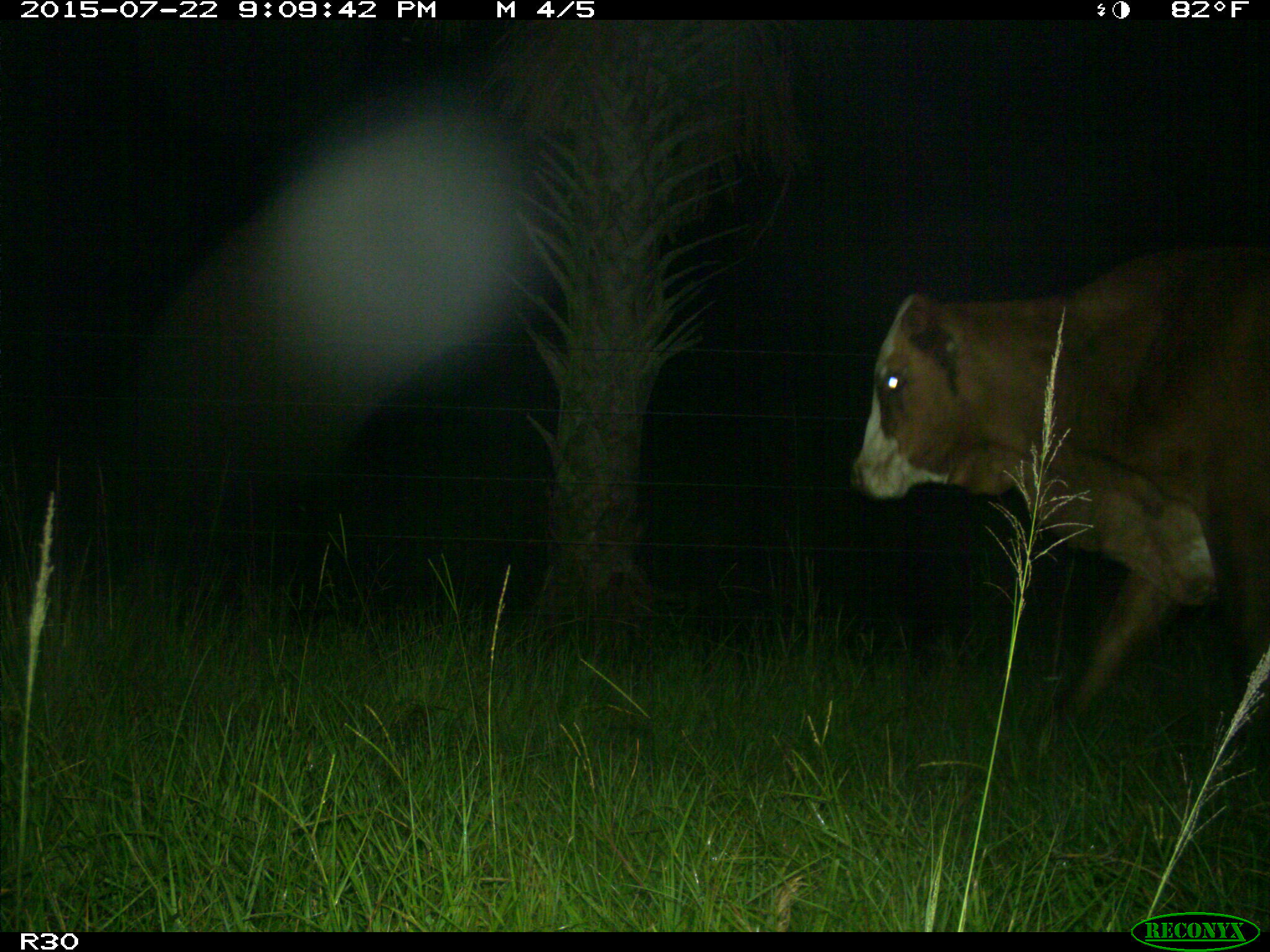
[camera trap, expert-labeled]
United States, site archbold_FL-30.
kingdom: Animalia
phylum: Chordata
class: Mammalia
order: Artiodactyla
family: Bovidae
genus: Bos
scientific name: Bos taurus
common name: domestic cow